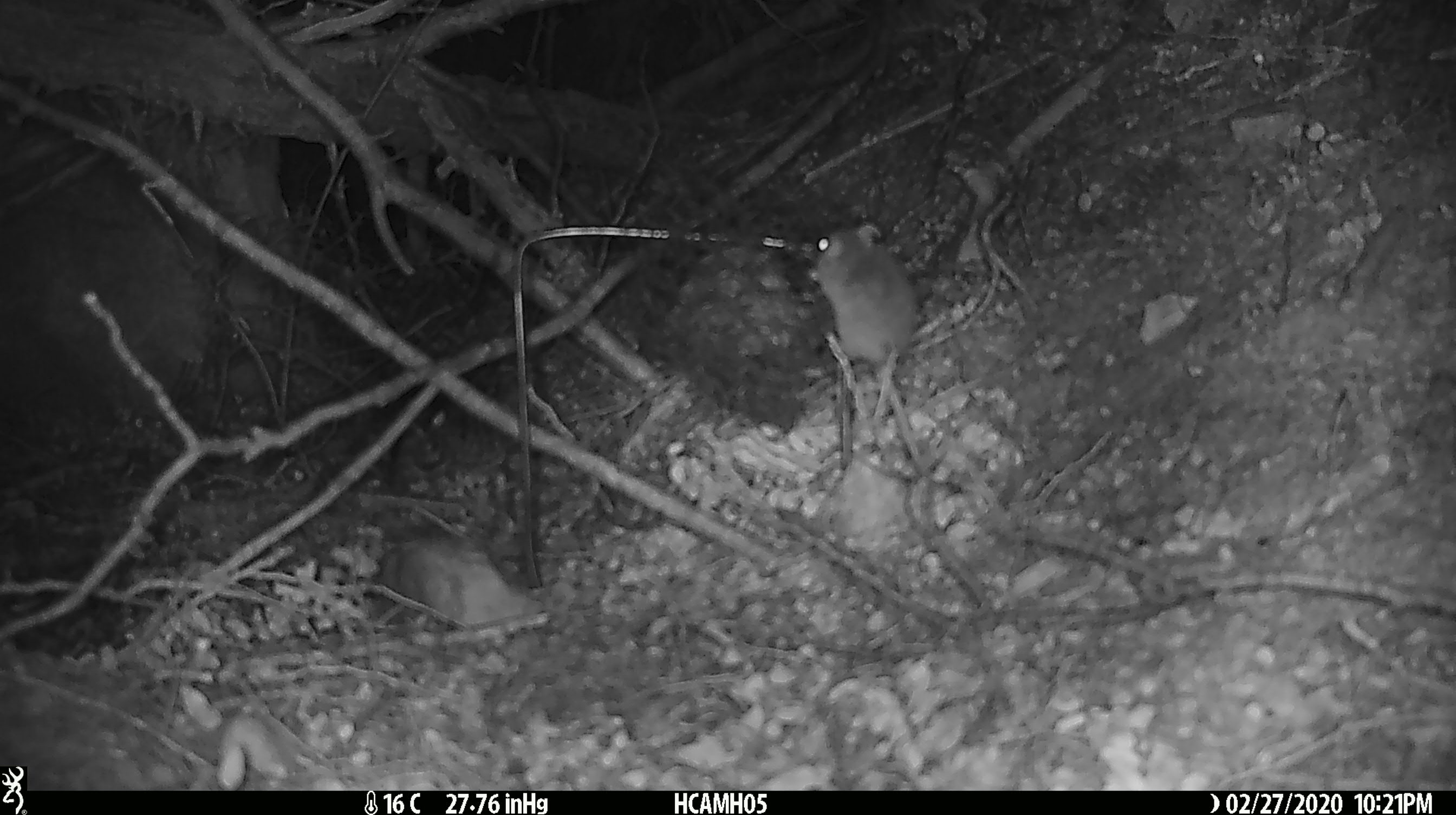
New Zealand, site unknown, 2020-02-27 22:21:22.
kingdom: Animalia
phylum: Chordata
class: Mammalia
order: Rodentia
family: Muridae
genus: Mus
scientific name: Mus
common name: mouse